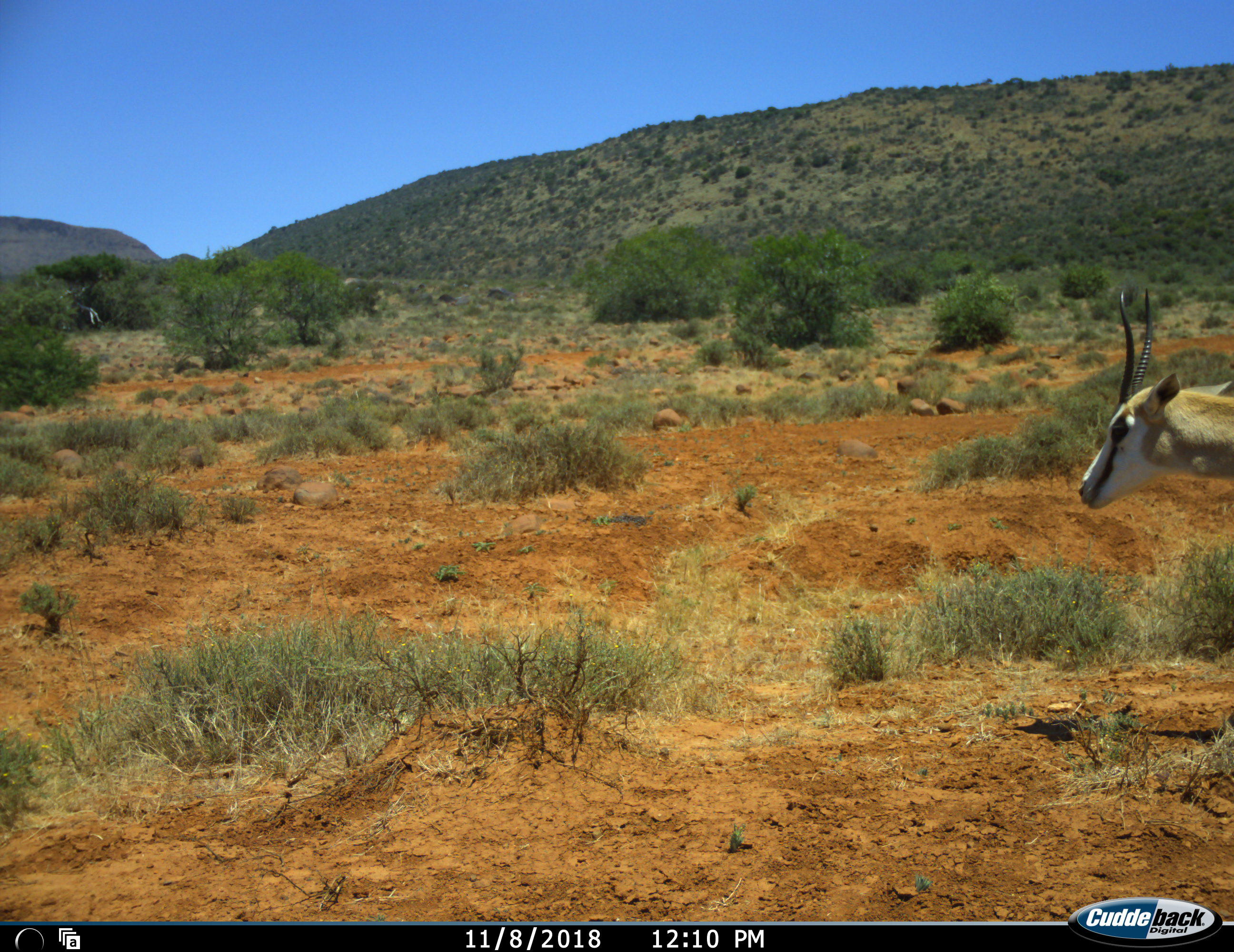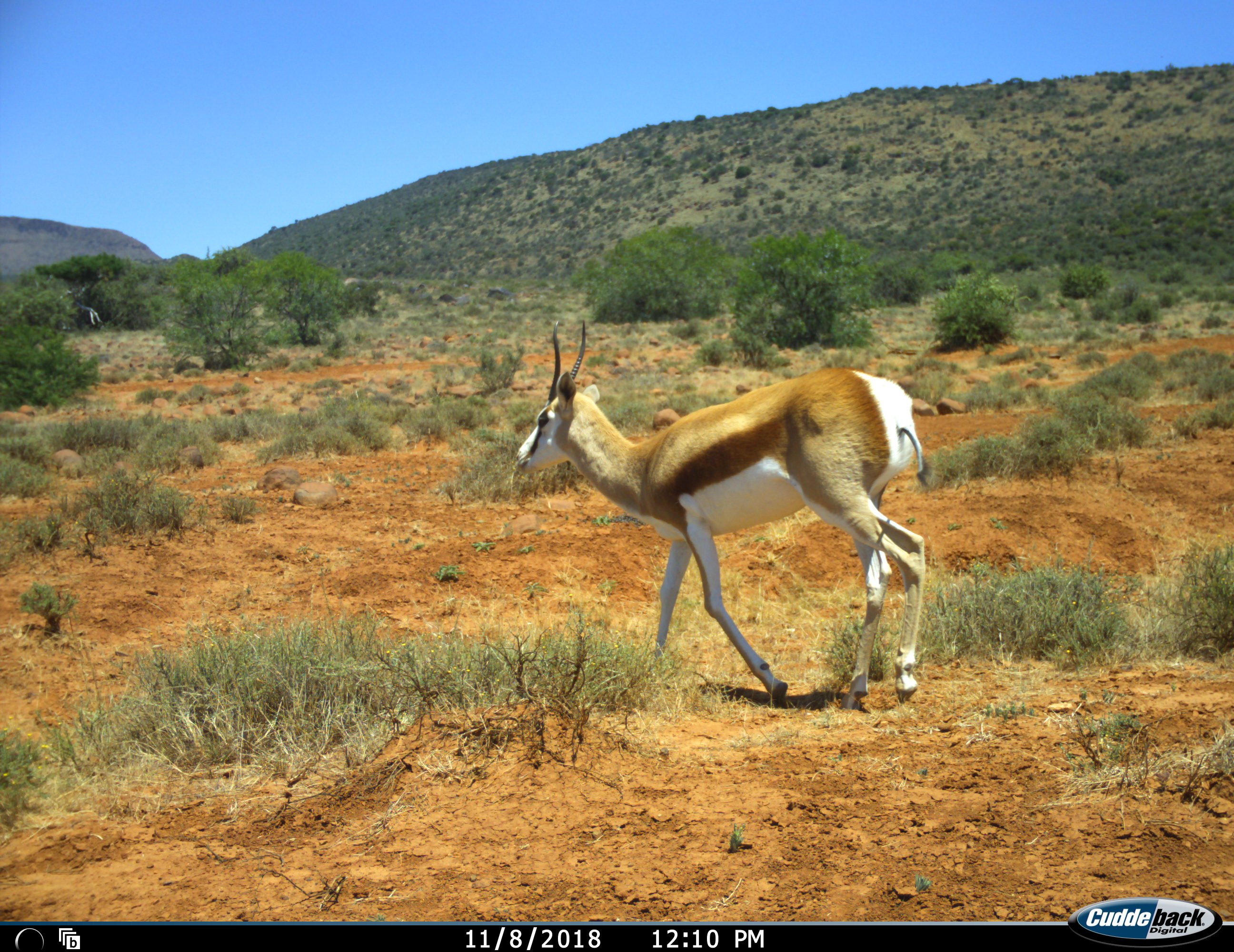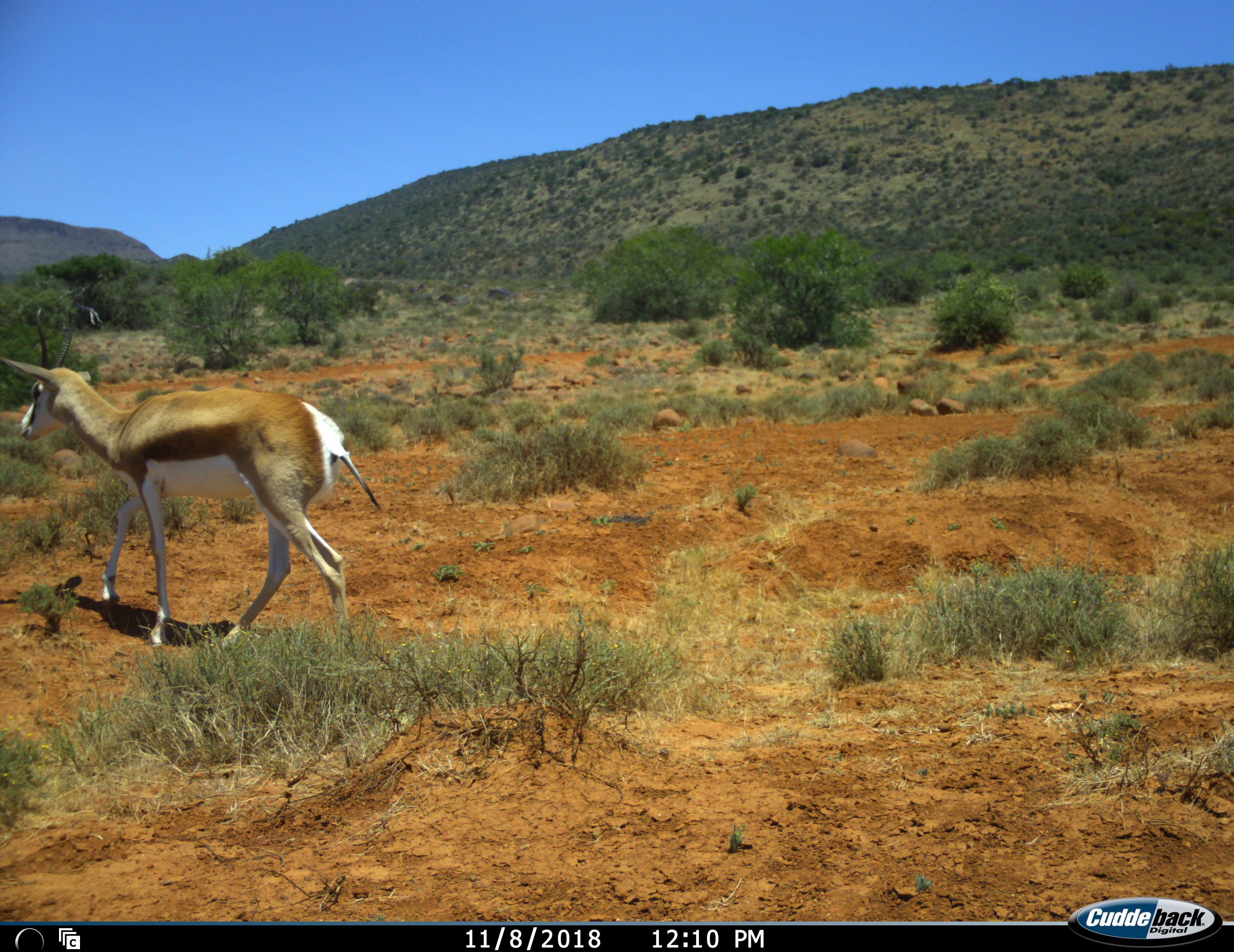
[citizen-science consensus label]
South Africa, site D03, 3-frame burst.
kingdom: Animalia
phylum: Chordata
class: Mammalia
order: Artiodactyla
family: Bovidae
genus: Antidorcas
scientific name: Antidorcas marsupialis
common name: springbok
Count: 1.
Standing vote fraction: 0%.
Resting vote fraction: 0%.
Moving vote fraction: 100%.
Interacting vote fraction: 0%.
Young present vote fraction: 0%.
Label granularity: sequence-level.